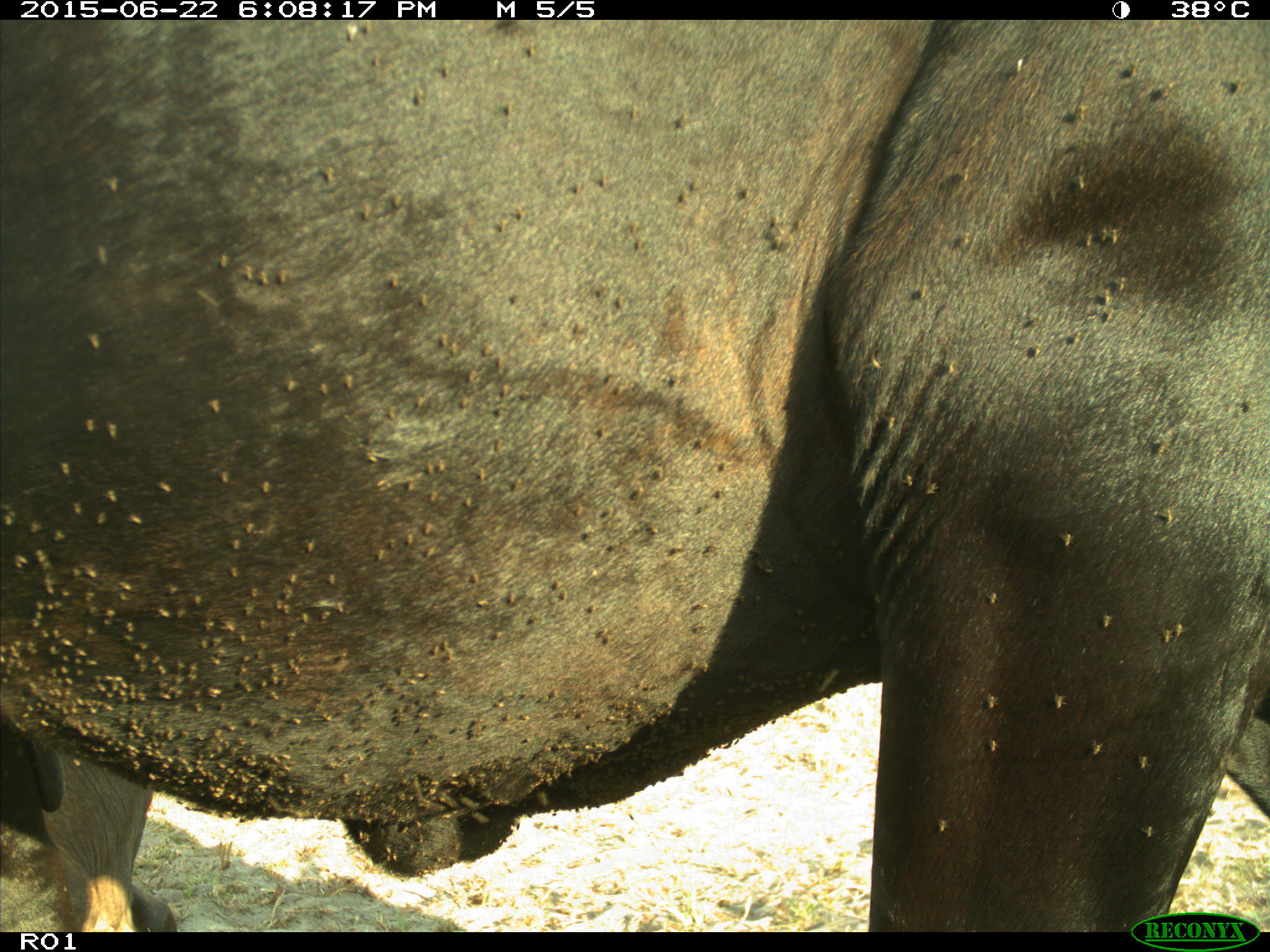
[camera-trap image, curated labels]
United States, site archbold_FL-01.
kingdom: Animalia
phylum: Chordata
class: Mammalia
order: Artiodactyla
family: Bovidae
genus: Bos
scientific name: Bos taurus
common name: domestic cow